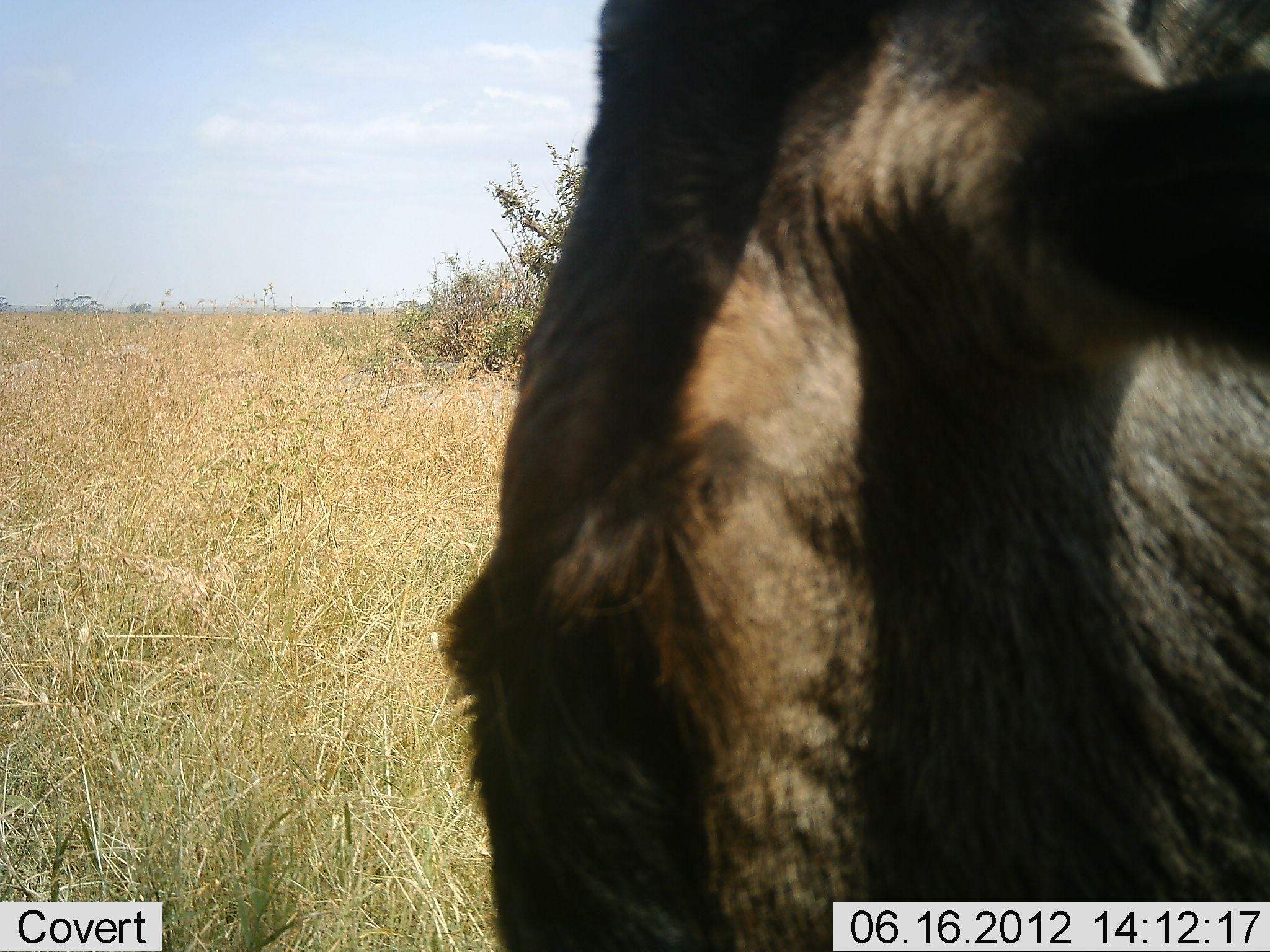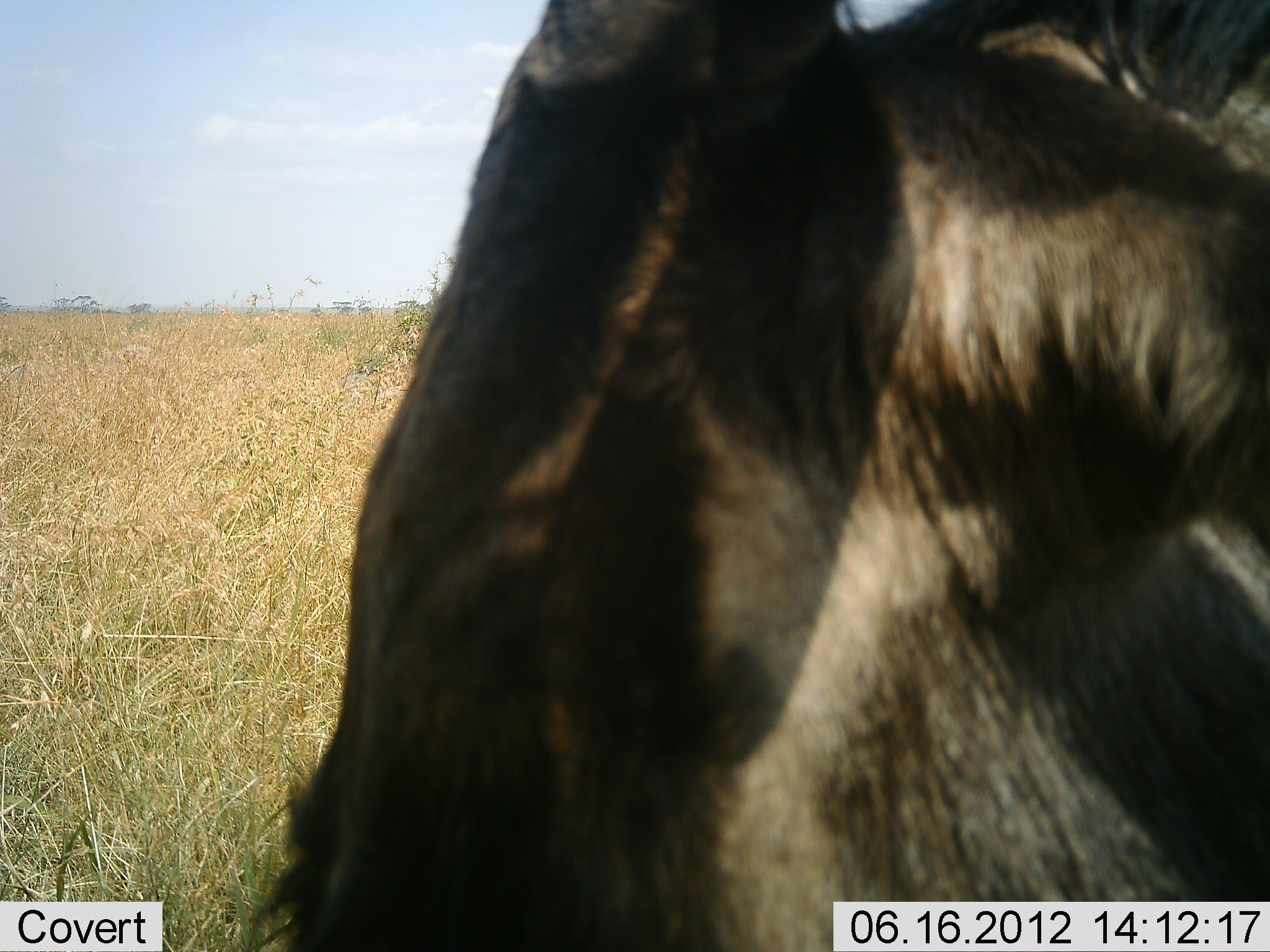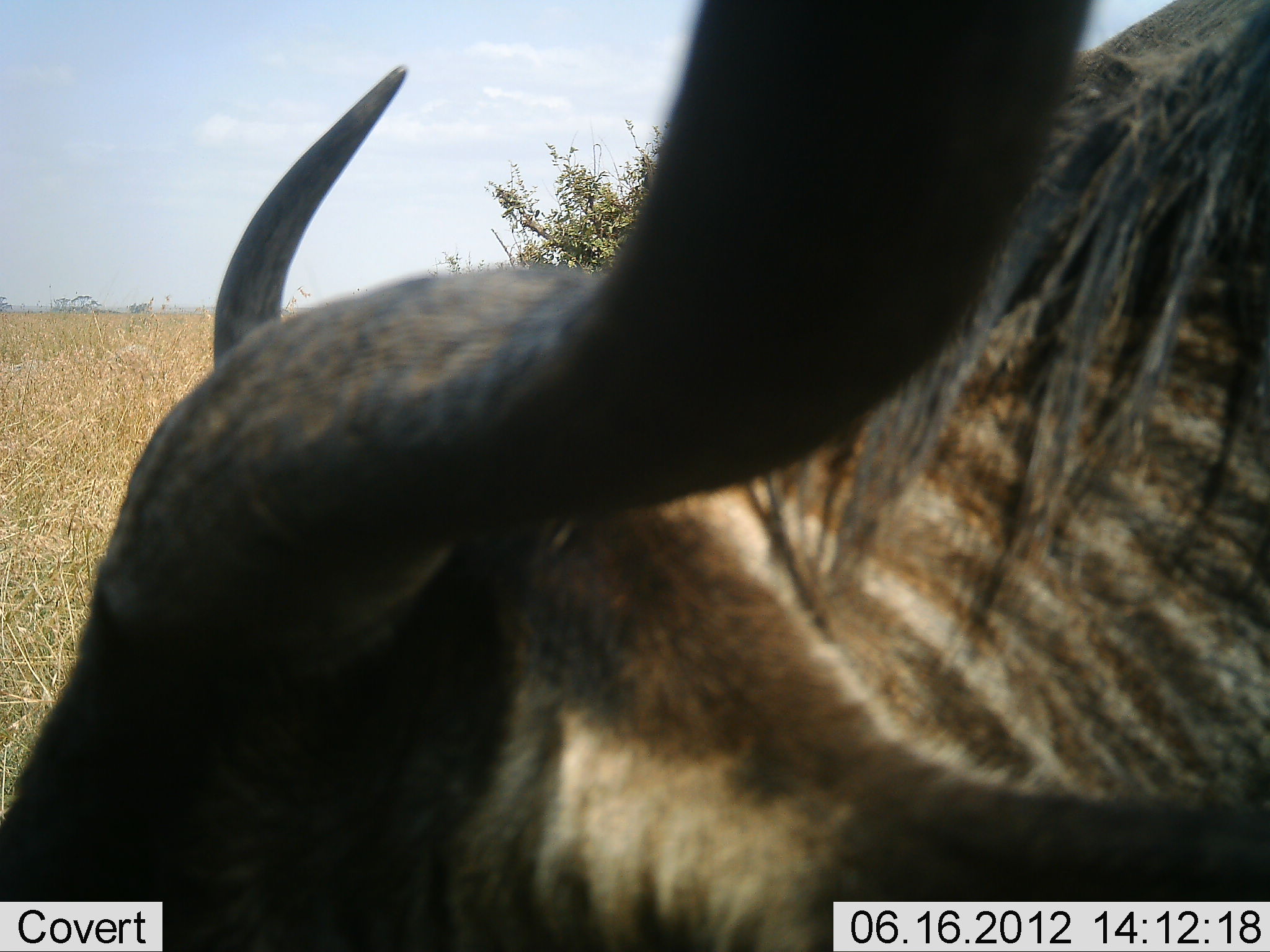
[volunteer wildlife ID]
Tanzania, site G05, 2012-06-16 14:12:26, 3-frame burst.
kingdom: Animalia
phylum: Chordata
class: Mammalia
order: Artiodactyla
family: Bovidae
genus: Connochaetes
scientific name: Connochaetes taurinus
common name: blue wildebeest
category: wildebeest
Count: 1.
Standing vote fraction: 40%.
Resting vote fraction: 10%.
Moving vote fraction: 20%.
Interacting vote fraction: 0%.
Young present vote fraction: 0%.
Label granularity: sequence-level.